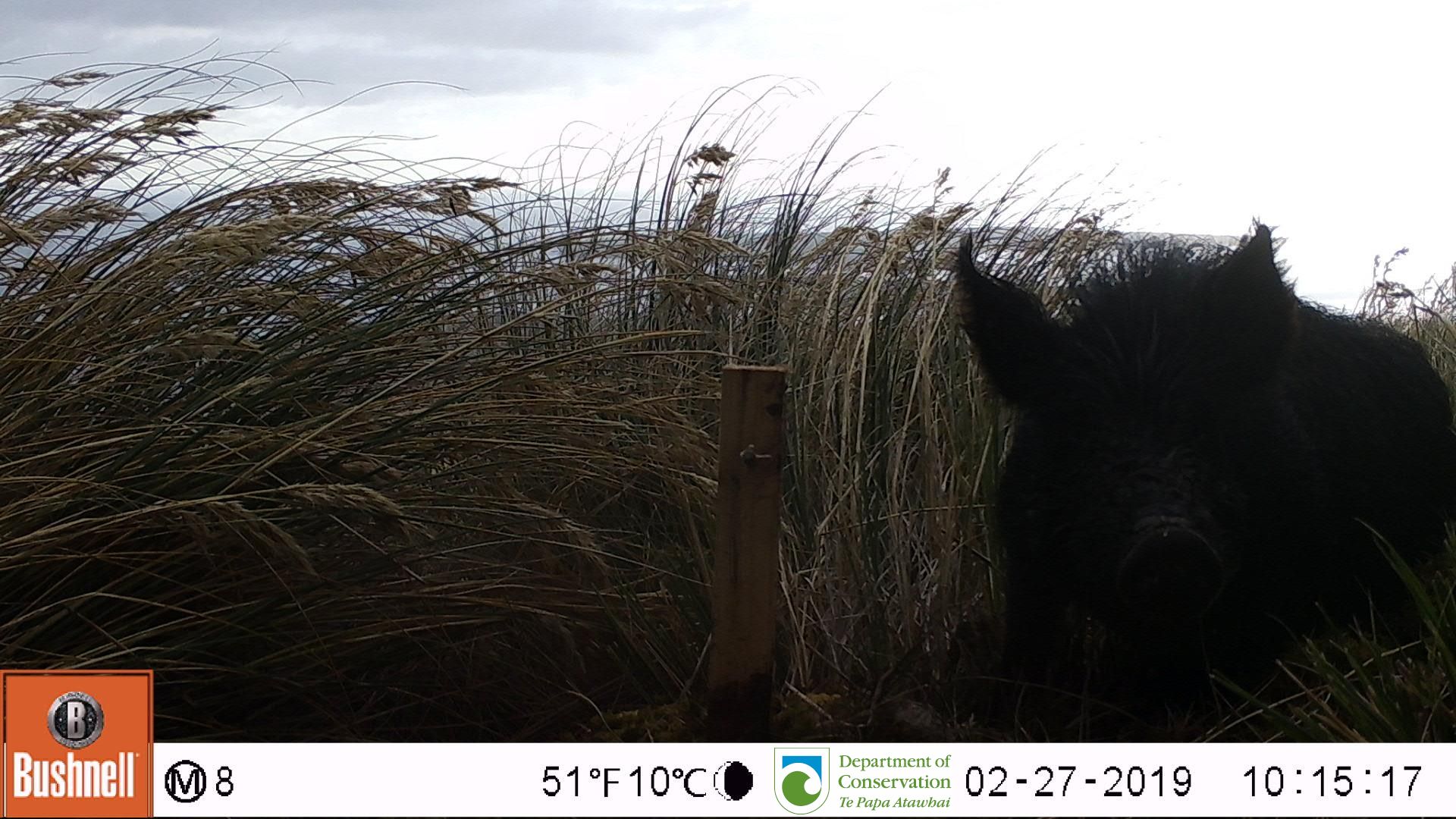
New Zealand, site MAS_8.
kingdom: Animalia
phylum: Chordata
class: Mammalia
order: Artiodactyla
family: Suidae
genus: Sus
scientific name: Sus scrofa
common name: pig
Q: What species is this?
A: Pig (Sus scrofa).